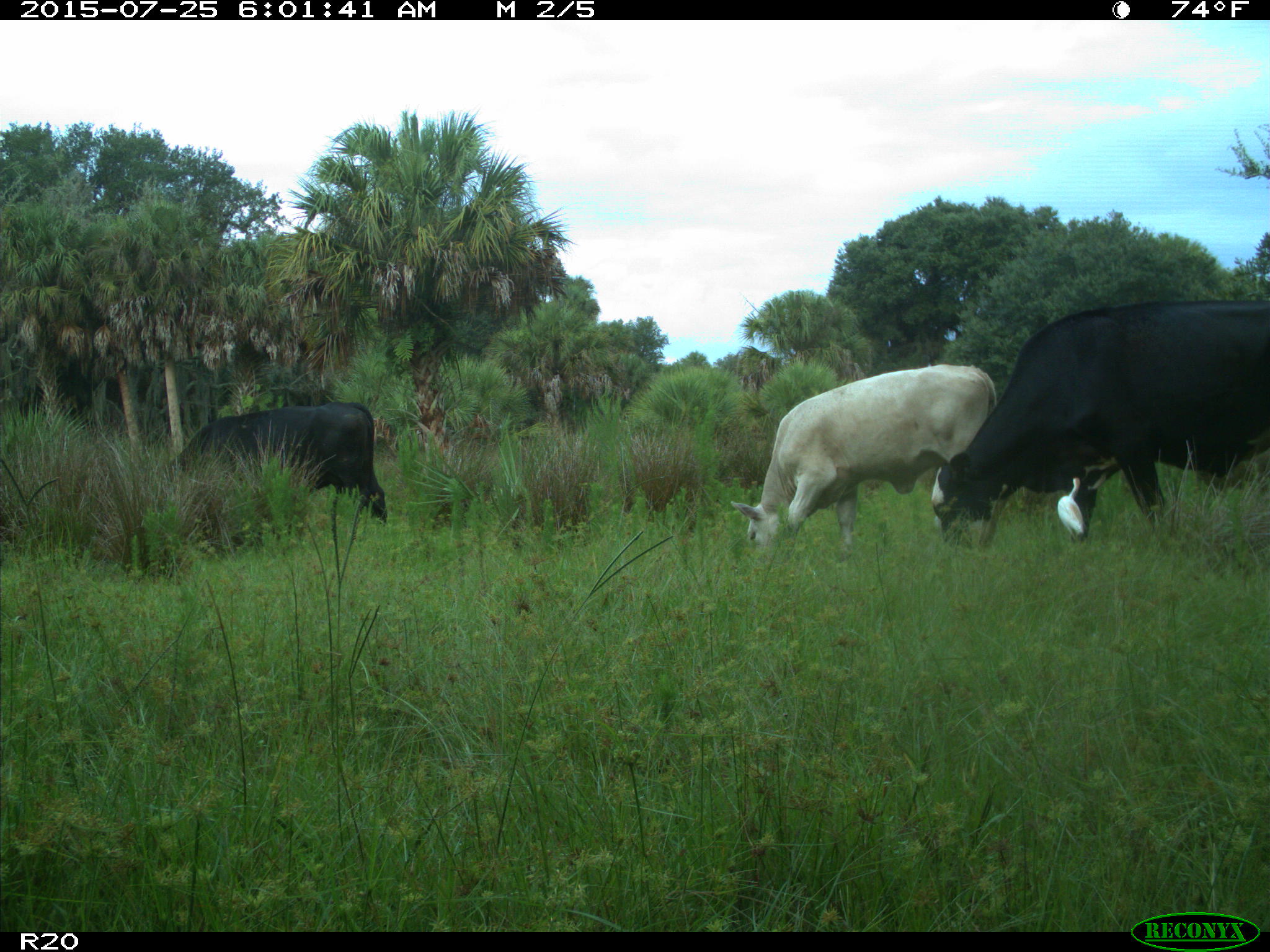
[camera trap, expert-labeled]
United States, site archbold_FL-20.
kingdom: Animalia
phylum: Chordata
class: Mammalia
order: Artiodactyla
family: Bovidae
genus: Bos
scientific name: Bos taurus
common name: domestic cow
Bos taurus (domestic cow).